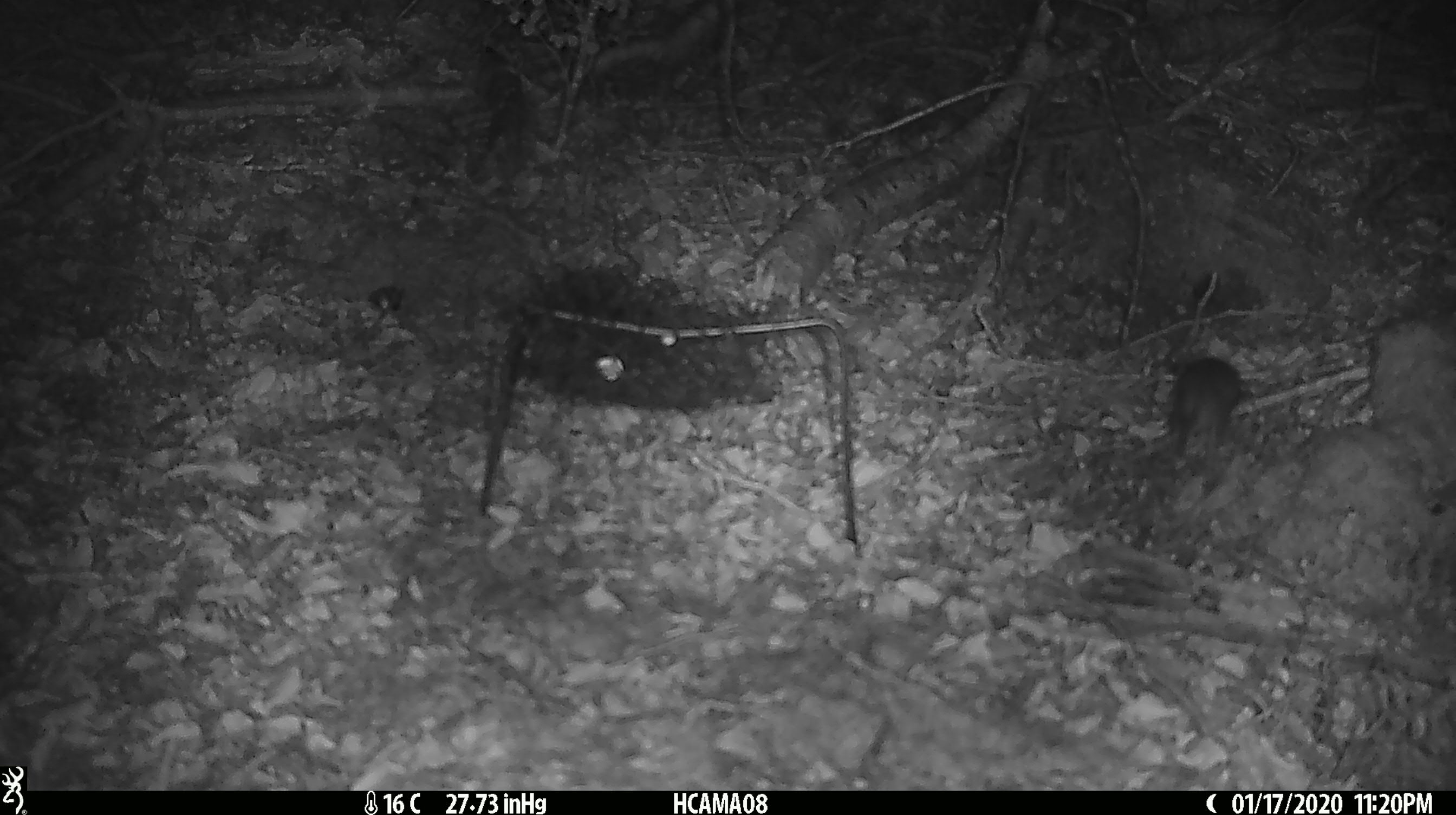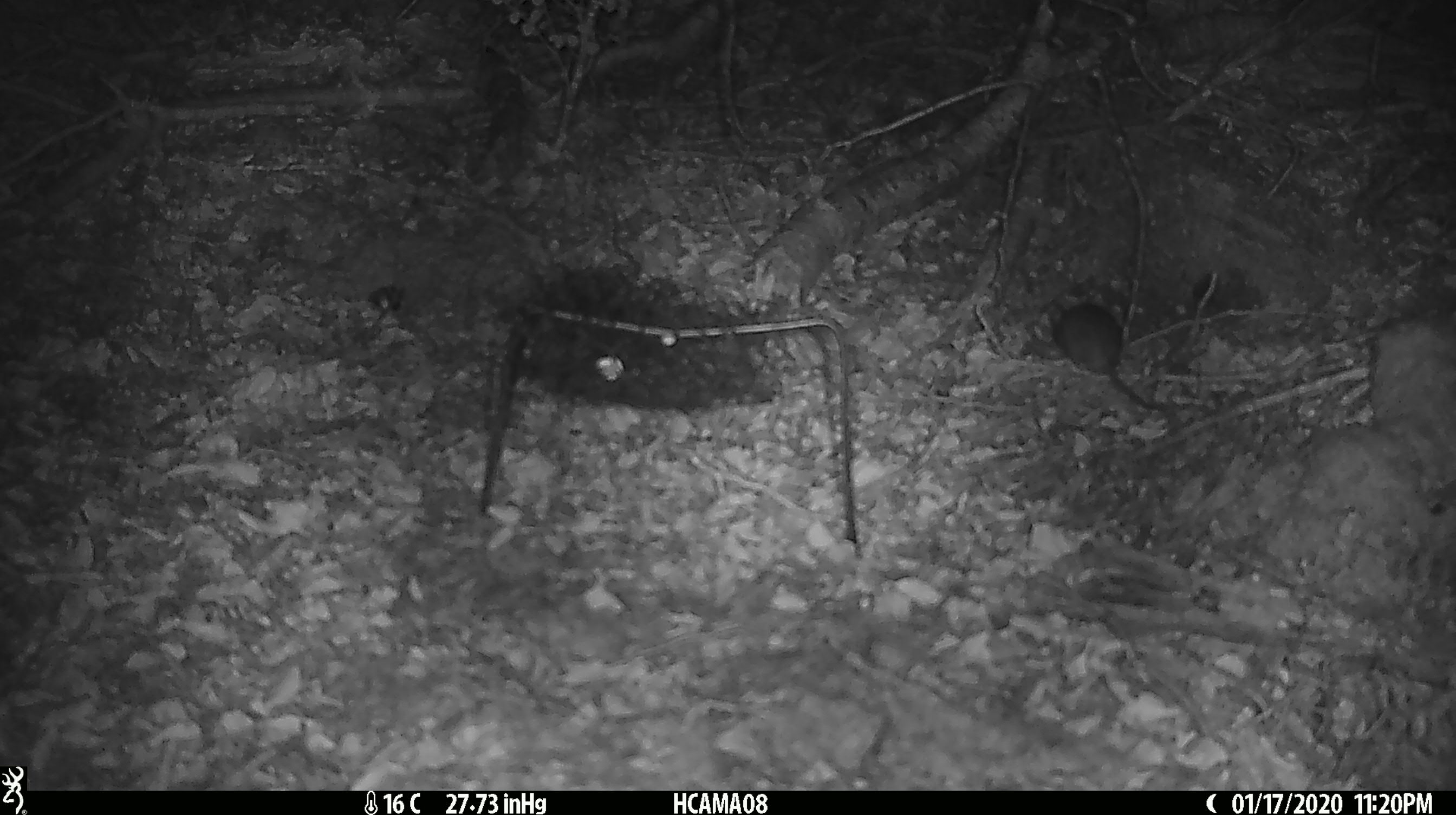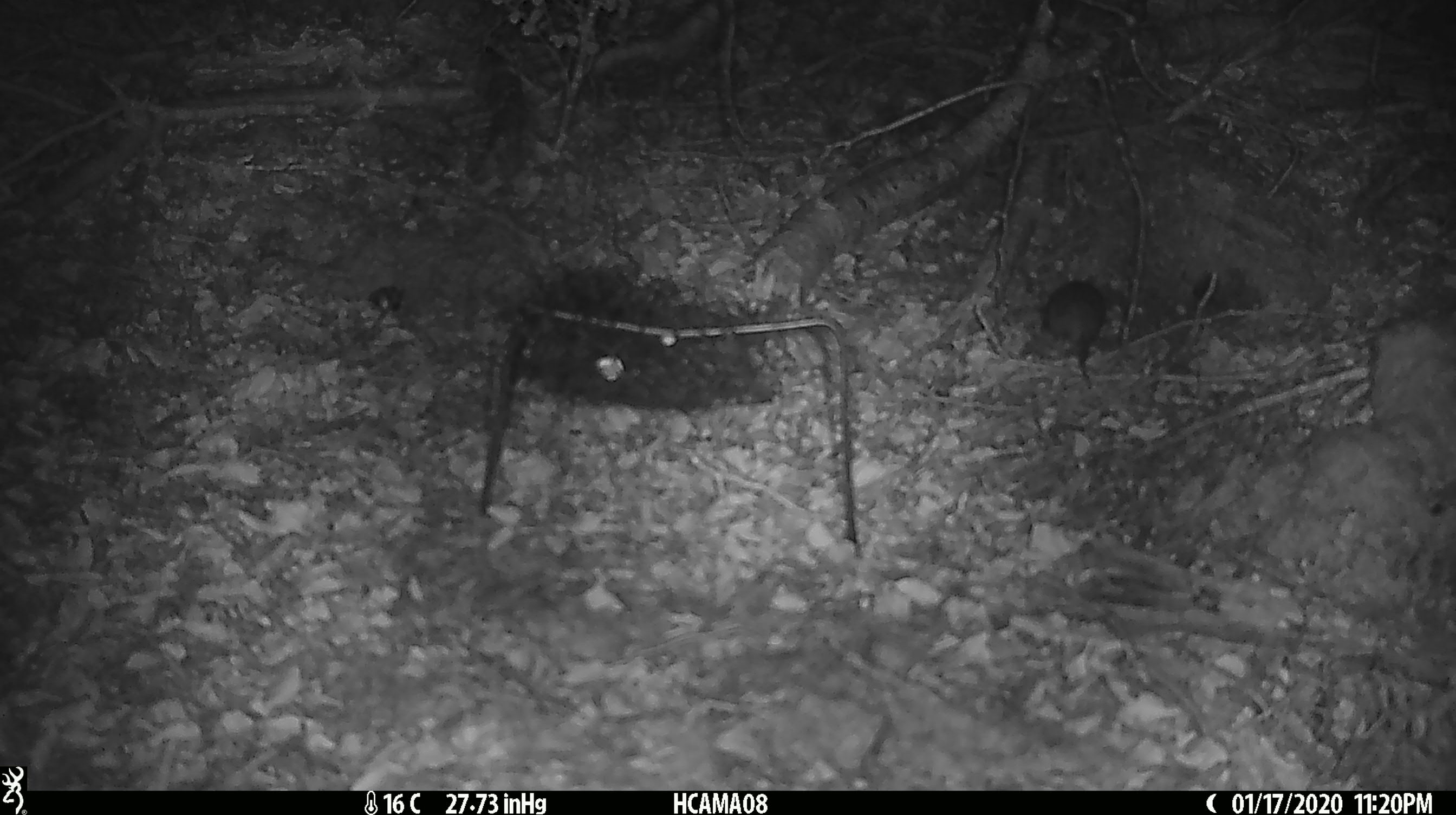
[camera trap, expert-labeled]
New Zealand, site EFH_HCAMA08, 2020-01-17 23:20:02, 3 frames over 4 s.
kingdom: Animalia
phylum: Chordata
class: Mammalia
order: Rodentia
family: Muridae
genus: Mus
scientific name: Mus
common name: mouse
Mouse (Mus).